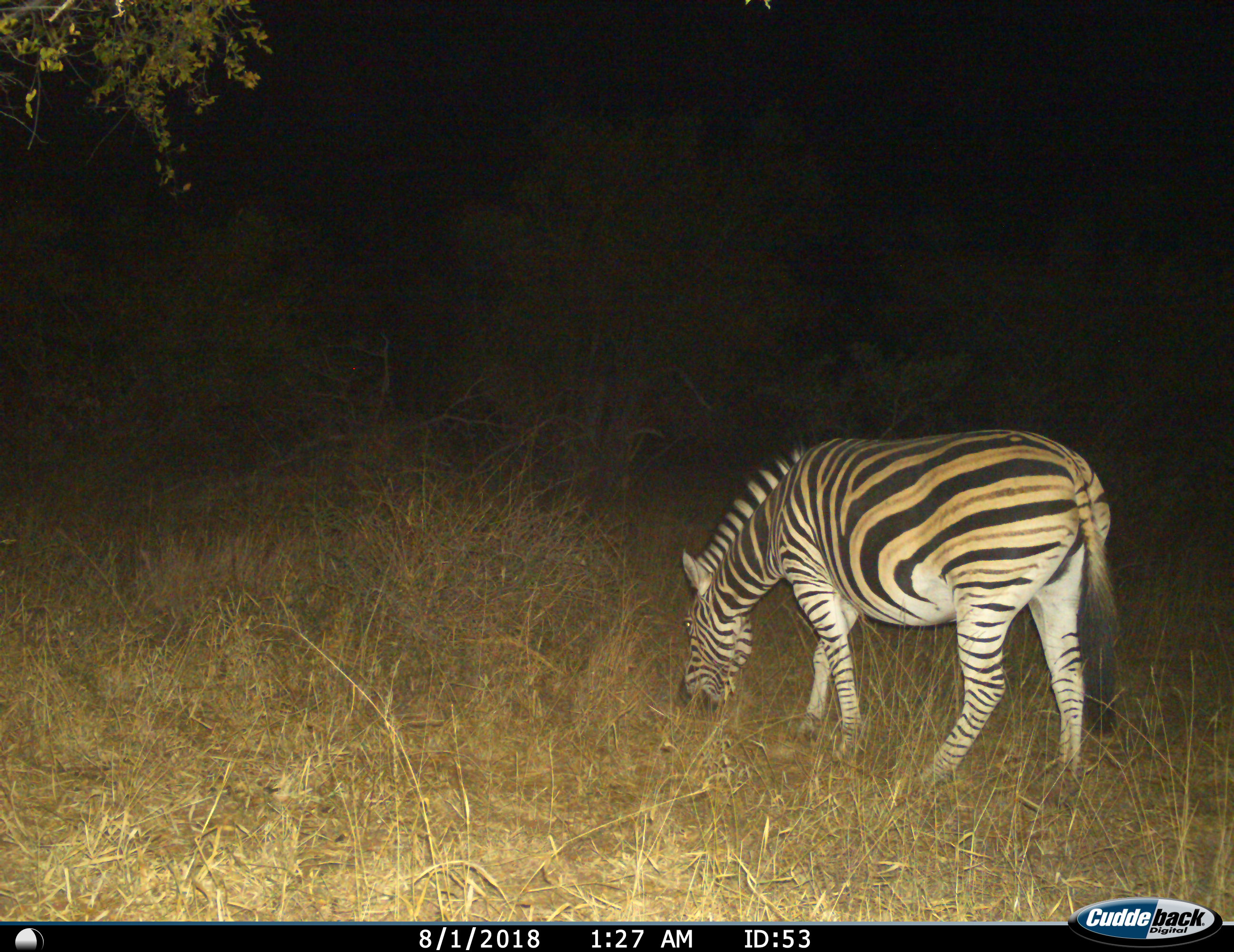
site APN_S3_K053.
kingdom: Animalia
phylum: Chordata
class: Mammalia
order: Perissodactyla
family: Equidae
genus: Equus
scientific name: Equus quagga burchellii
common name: burchell's zebra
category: zebraburchells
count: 1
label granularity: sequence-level